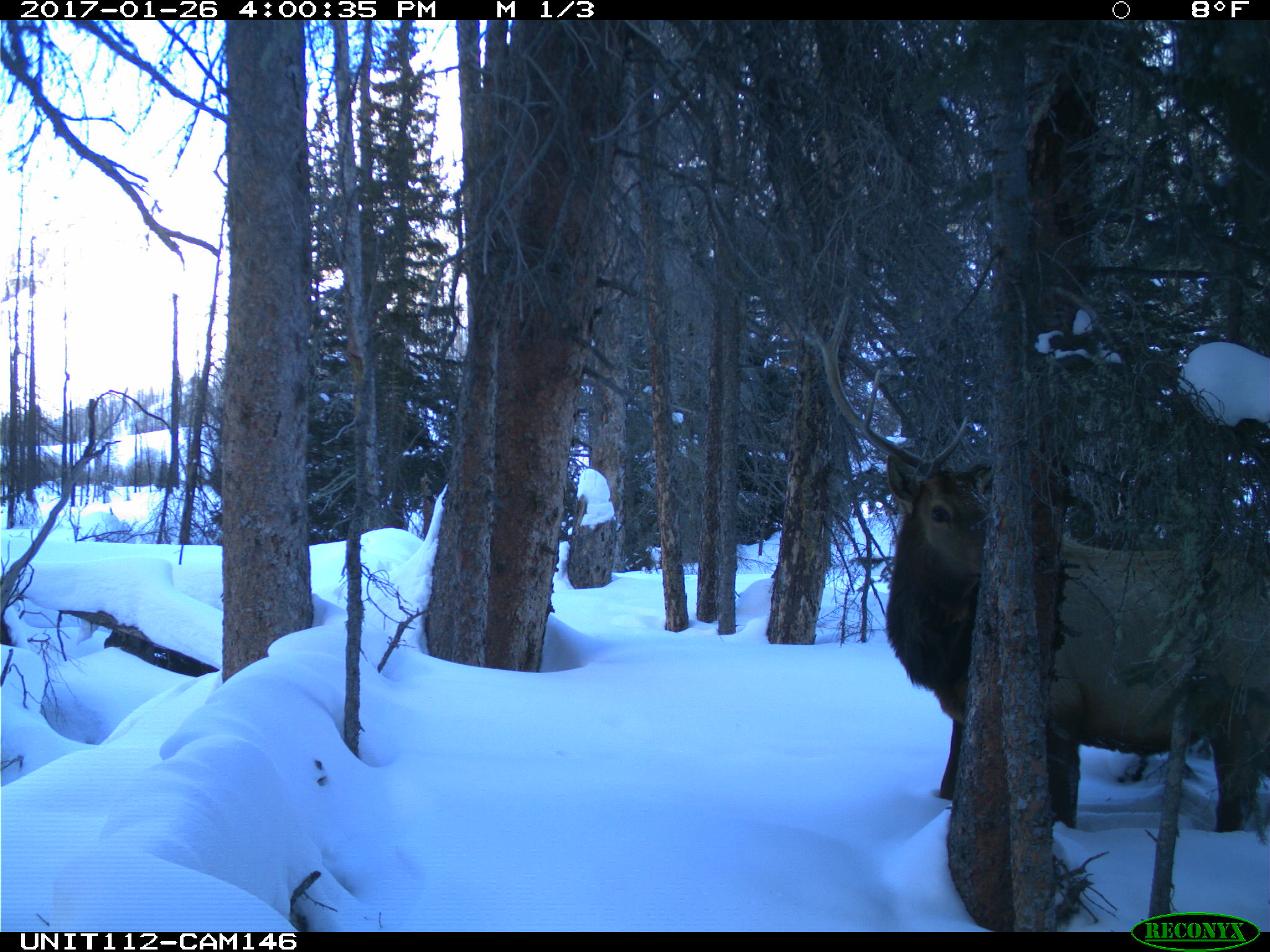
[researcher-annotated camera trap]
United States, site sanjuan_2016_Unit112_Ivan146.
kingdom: Animalia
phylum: Chordata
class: Mammalia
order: Artiodactyla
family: Cervidae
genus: Cervus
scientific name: Cervus elaphus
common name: red deer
Cervus elaphus (red deer).